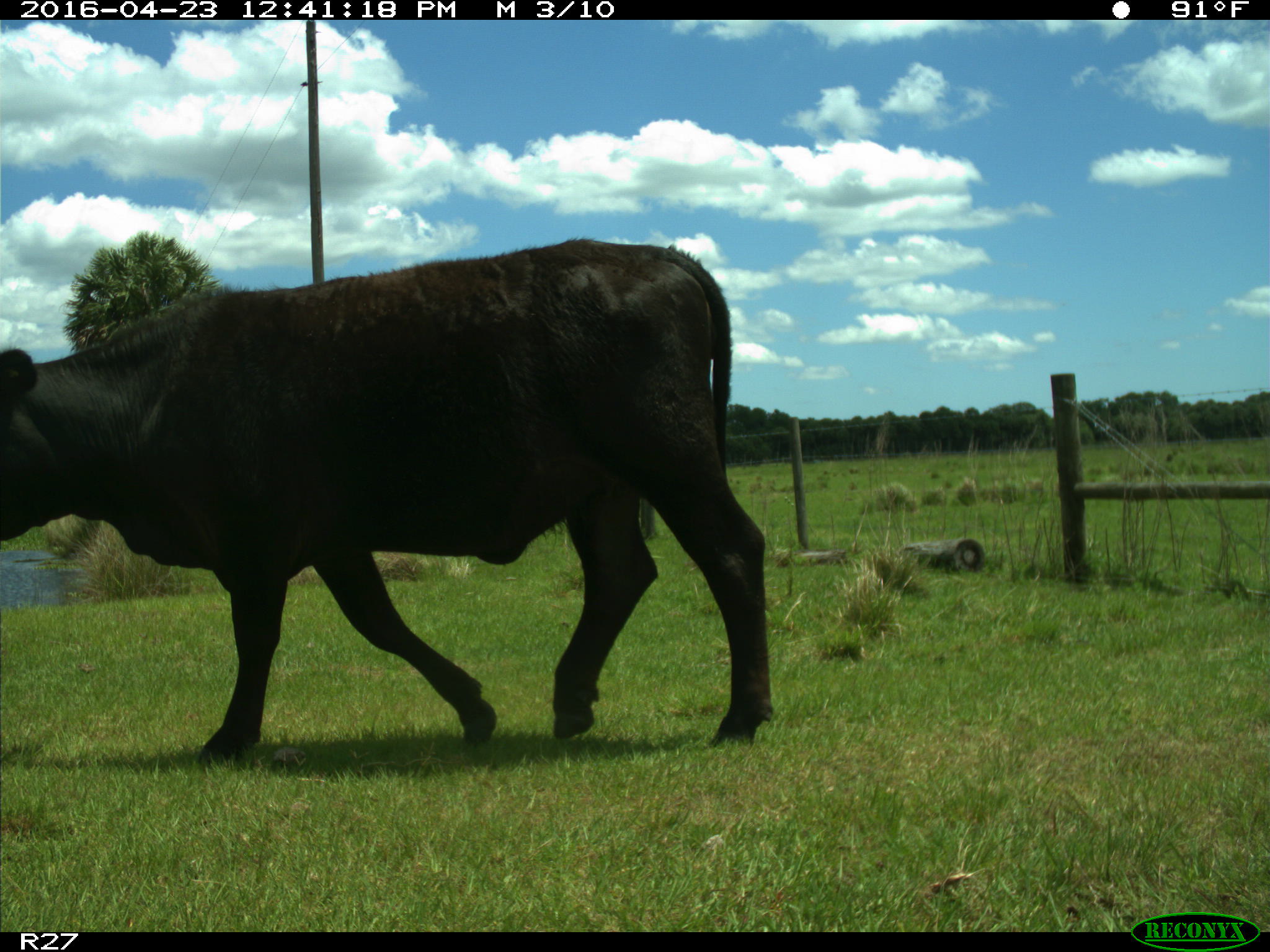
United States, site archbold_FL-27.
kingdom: Animalia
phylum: Chordata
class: Mammalia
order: Artiodactyla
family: Bovidae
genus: Bos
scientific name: Bos taurus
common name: domestic cow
Bos taurus (domestic cow).